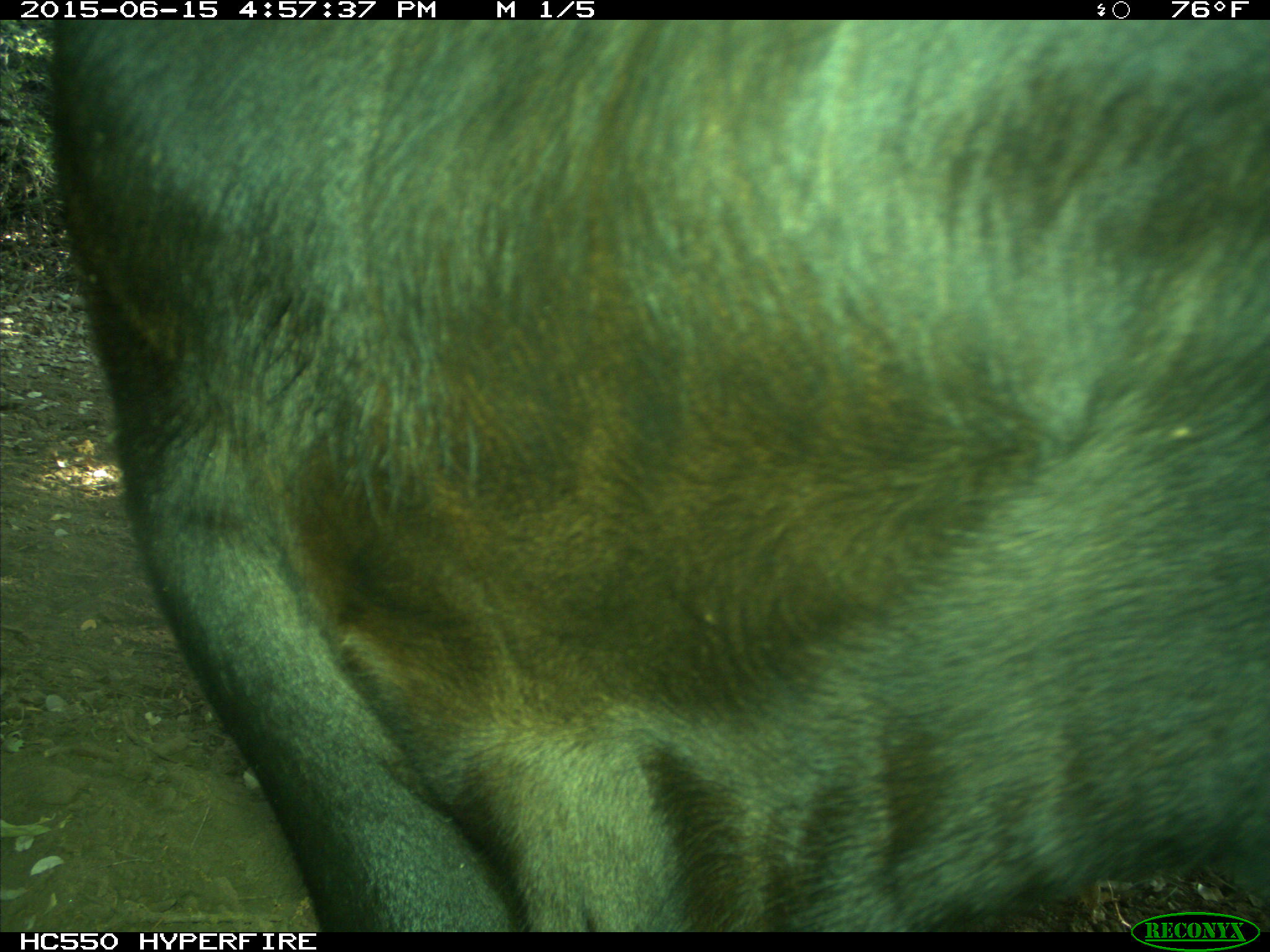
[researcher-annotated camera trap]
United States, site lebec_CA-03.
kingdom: Animalia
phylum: Chordata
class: Mammalia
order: Artiodactyla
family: Bovidae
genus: Bos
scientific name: Bos taurus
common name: domestic cow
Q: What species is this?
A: Bos taurus (domestic cow).